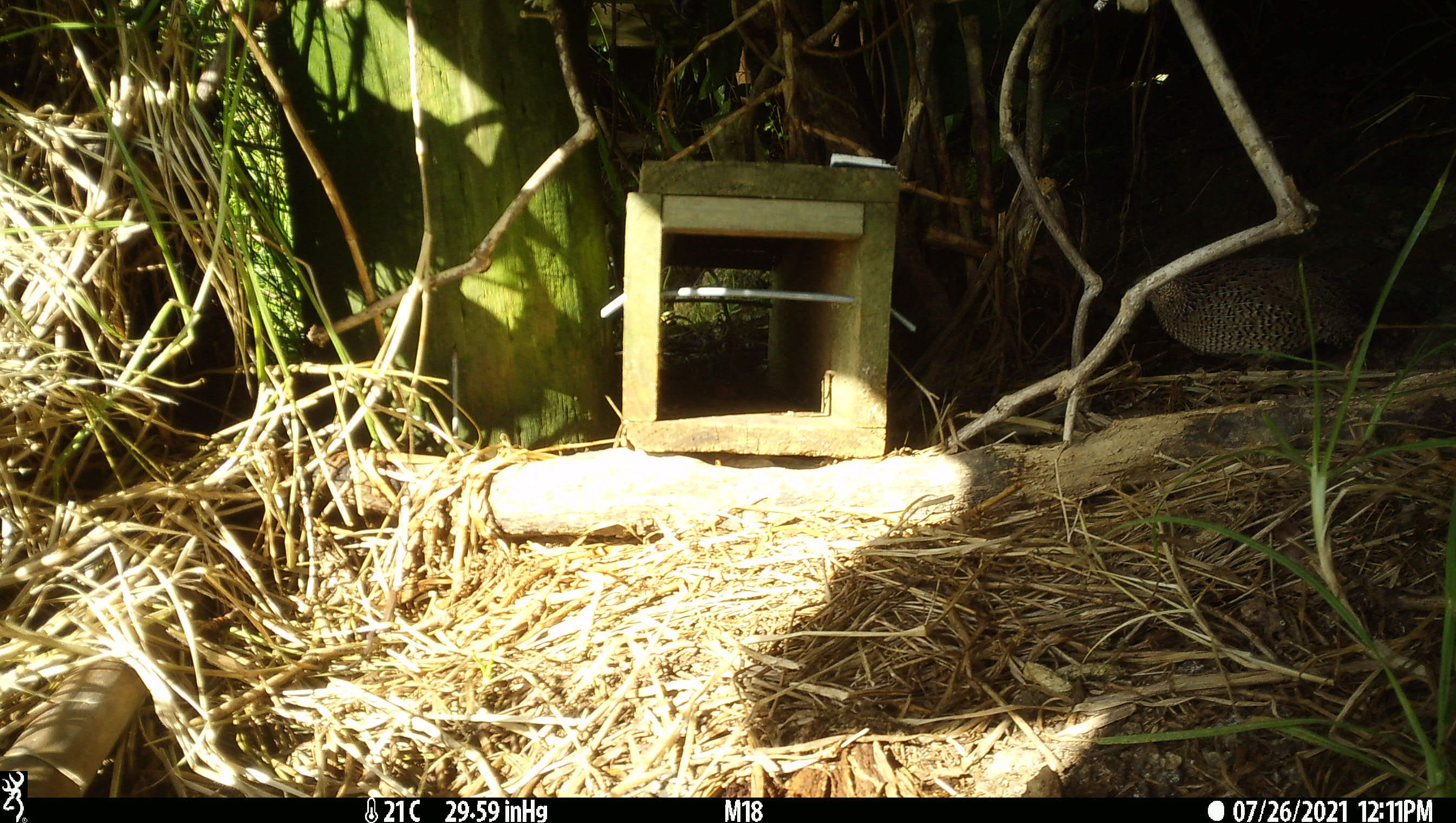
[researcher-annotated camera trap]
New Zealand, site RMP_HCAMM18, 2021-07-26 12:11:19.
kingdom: Animalia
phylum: Chordata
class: Aves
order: Galliformes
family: Phasianidae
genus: Synoicus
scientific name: Synoicus ypsilophorus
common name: brown quail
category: quail brown